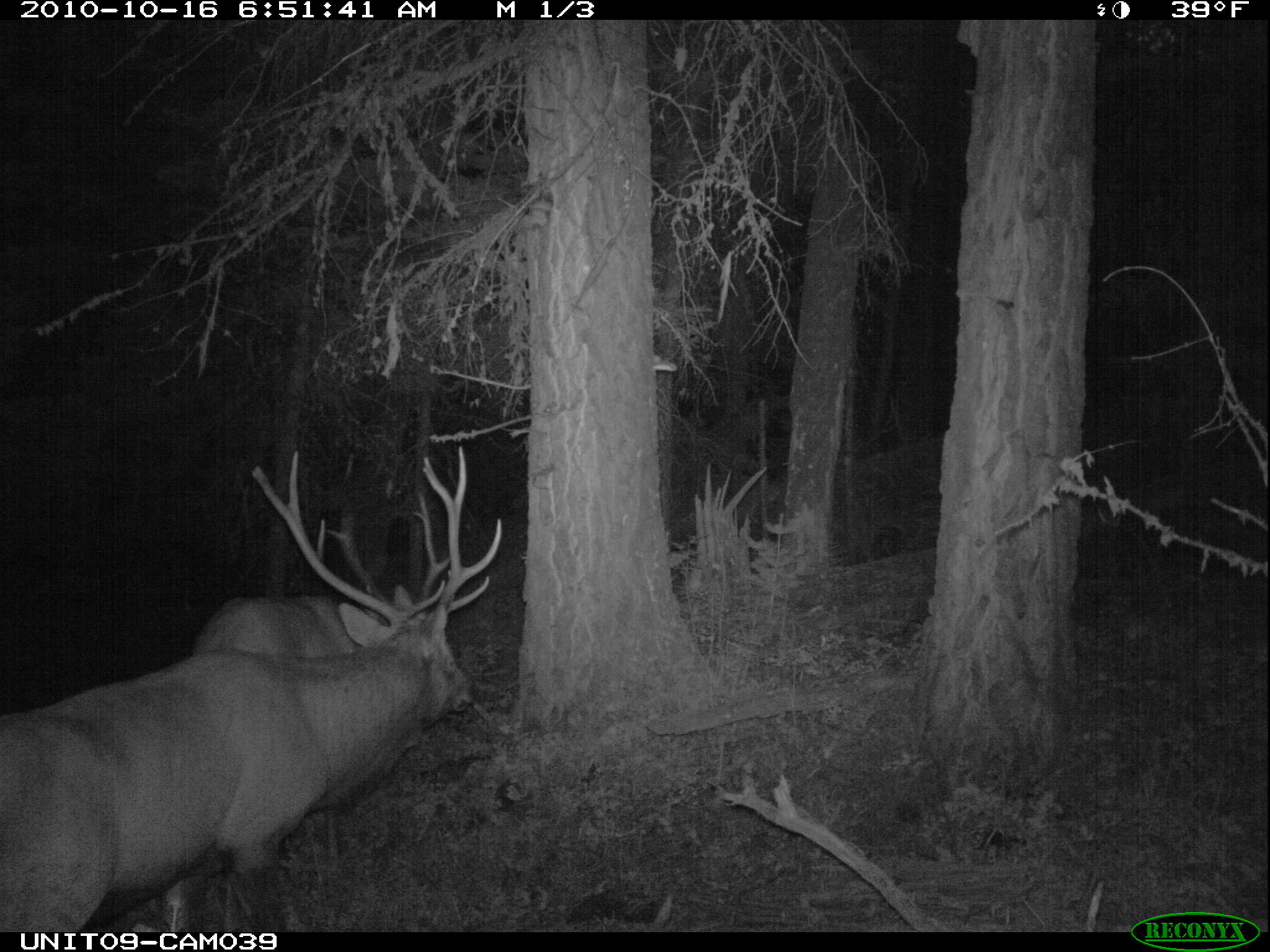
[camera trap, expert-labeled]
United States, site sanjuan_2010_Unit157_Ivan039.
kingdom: Animalia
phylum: Chordata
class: Mammalia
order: Artiodactyla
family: Cervidae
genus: Cervus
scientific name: Cervus elaphus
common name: red deer